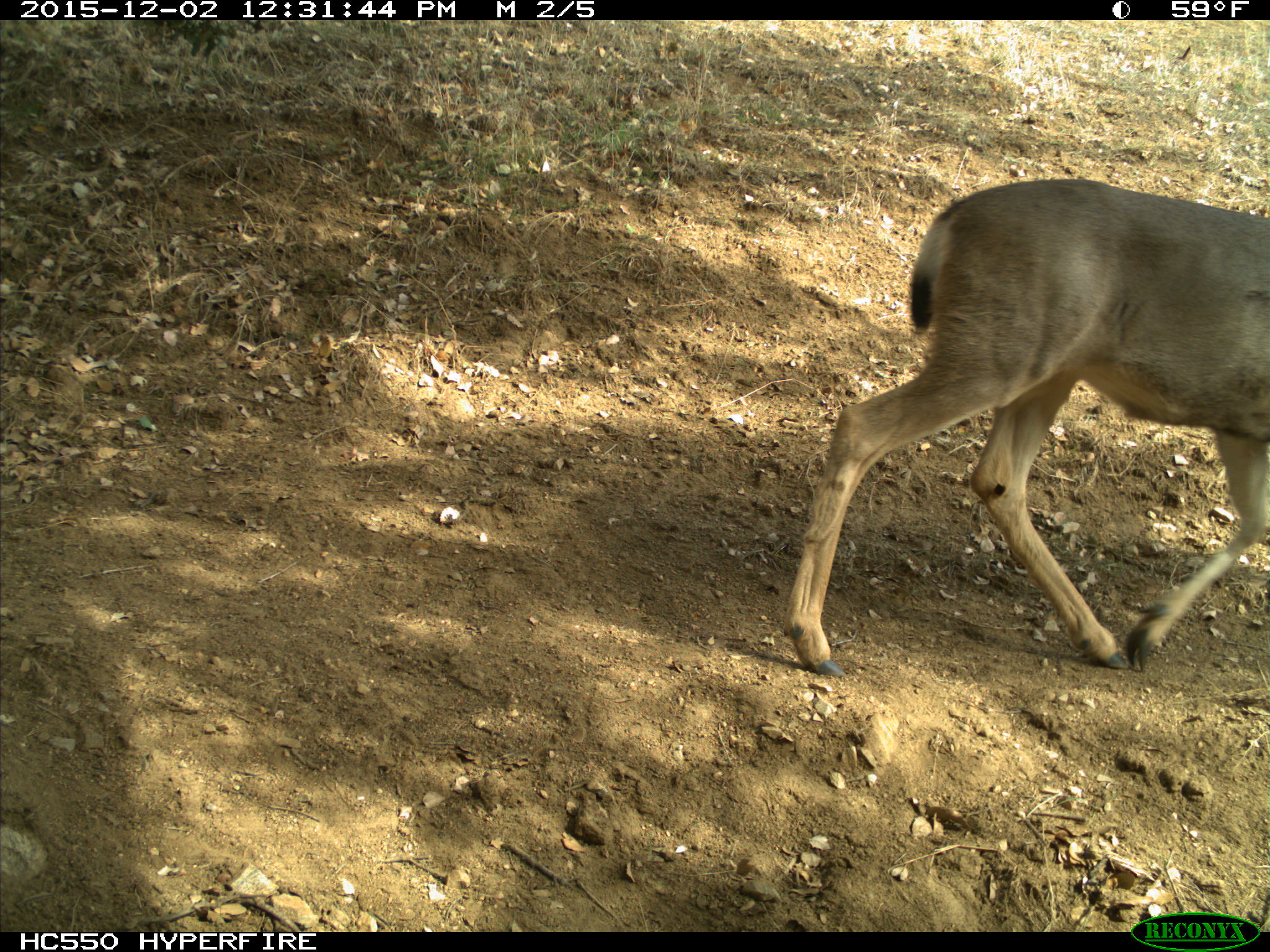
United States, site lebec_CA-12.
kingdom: Animalia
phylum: Chordata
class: Mammalia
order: Artiodactyla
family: Cervidae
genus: Odocoileus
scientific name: Odocoileus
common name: deer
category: unidentified deer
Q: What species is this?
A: Unidentified deer (deer) (Odocoileus).